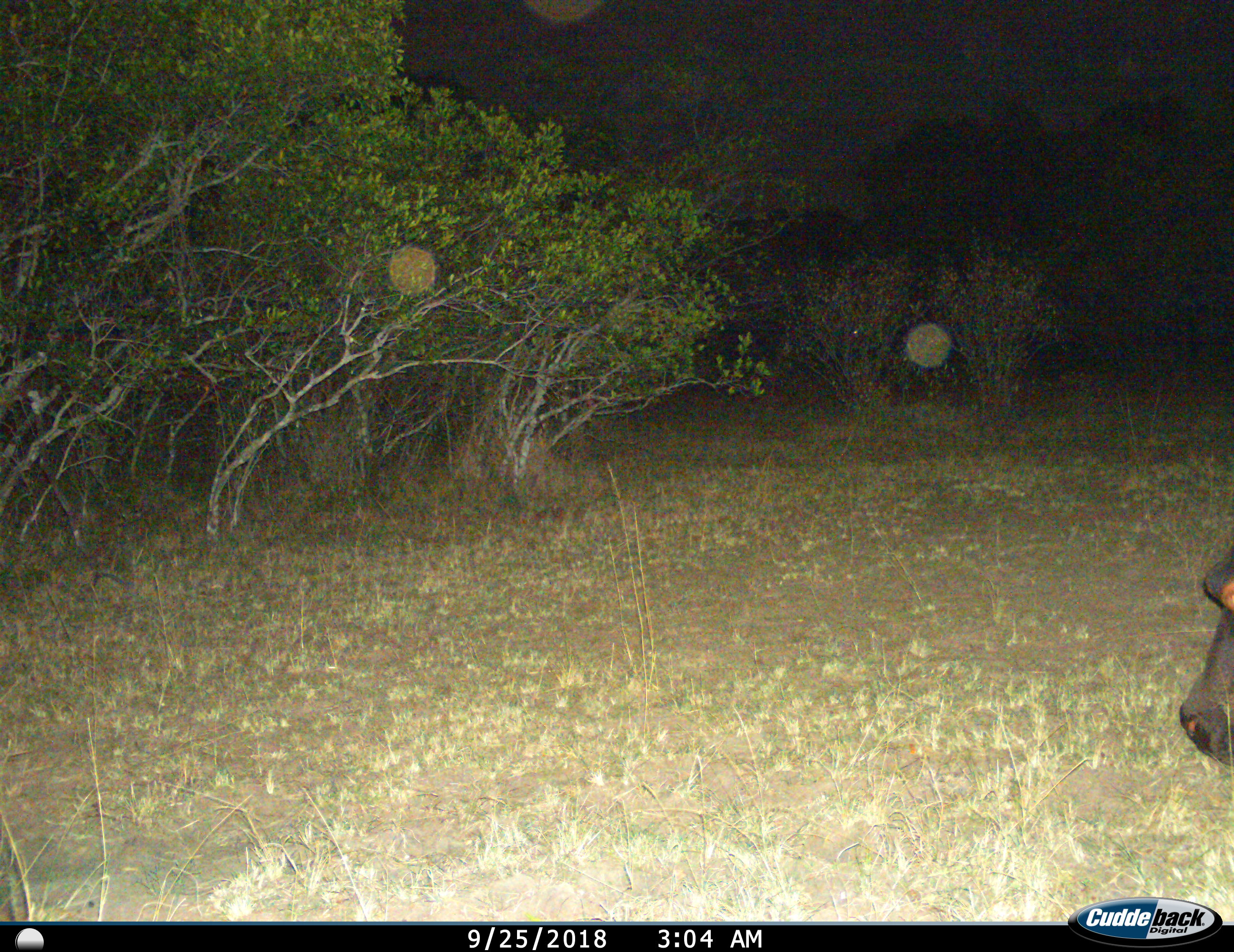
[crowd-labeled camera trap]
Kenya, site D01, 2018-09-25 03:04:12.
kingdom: Animalia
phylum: Chordata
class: Mammalia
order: Artiodactyla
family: Hippopotamidae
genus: Hippopotamus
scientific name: Hippopotamus amphibius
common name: hippopotamus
Hippopotamus (Hippopotamus amphibius), count 1. Behavior (volunteer vote fractions): standing 62%, resting 0%, moving 38%, interacting 0%. Young present (vote fraction): 0%. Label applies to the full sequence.